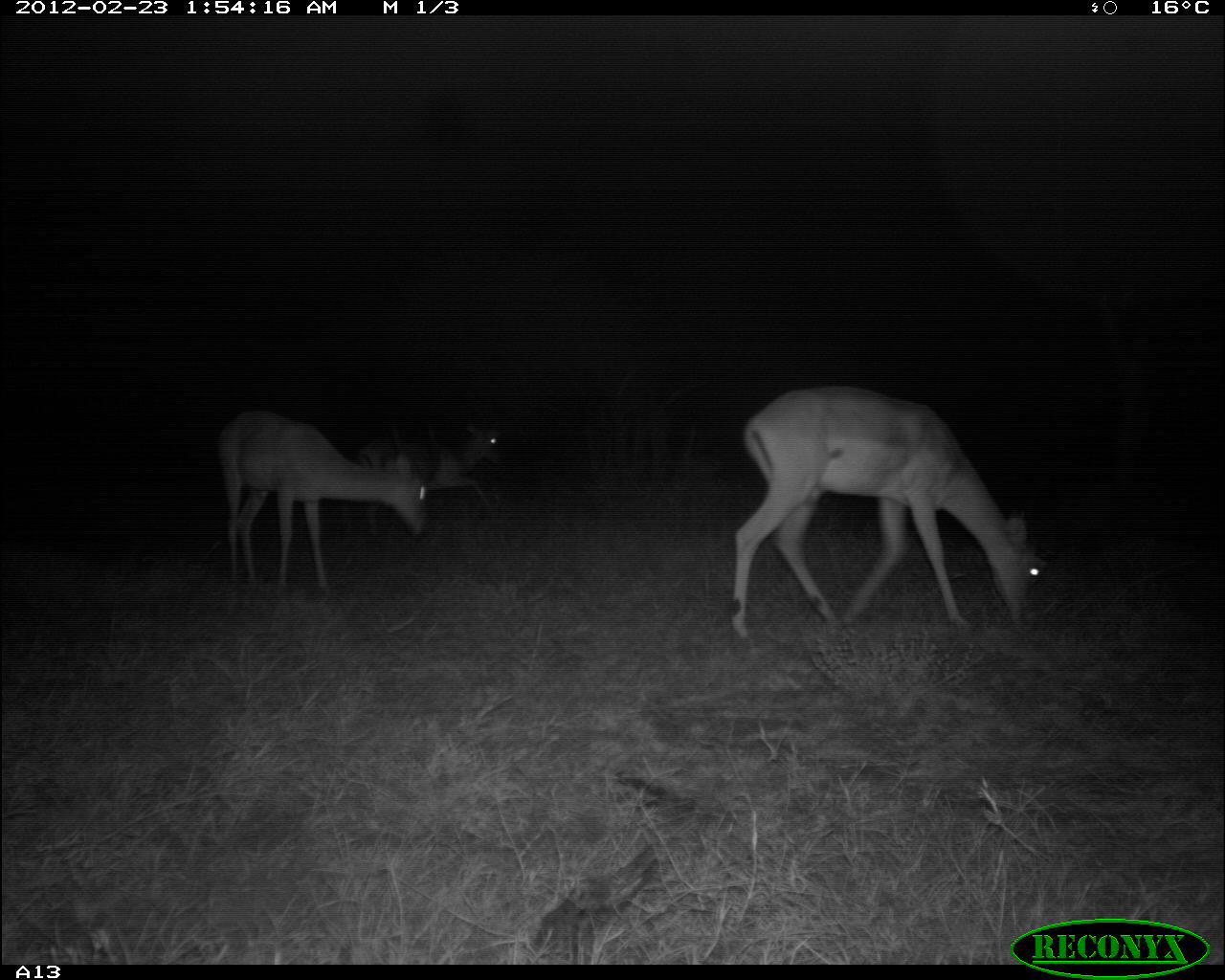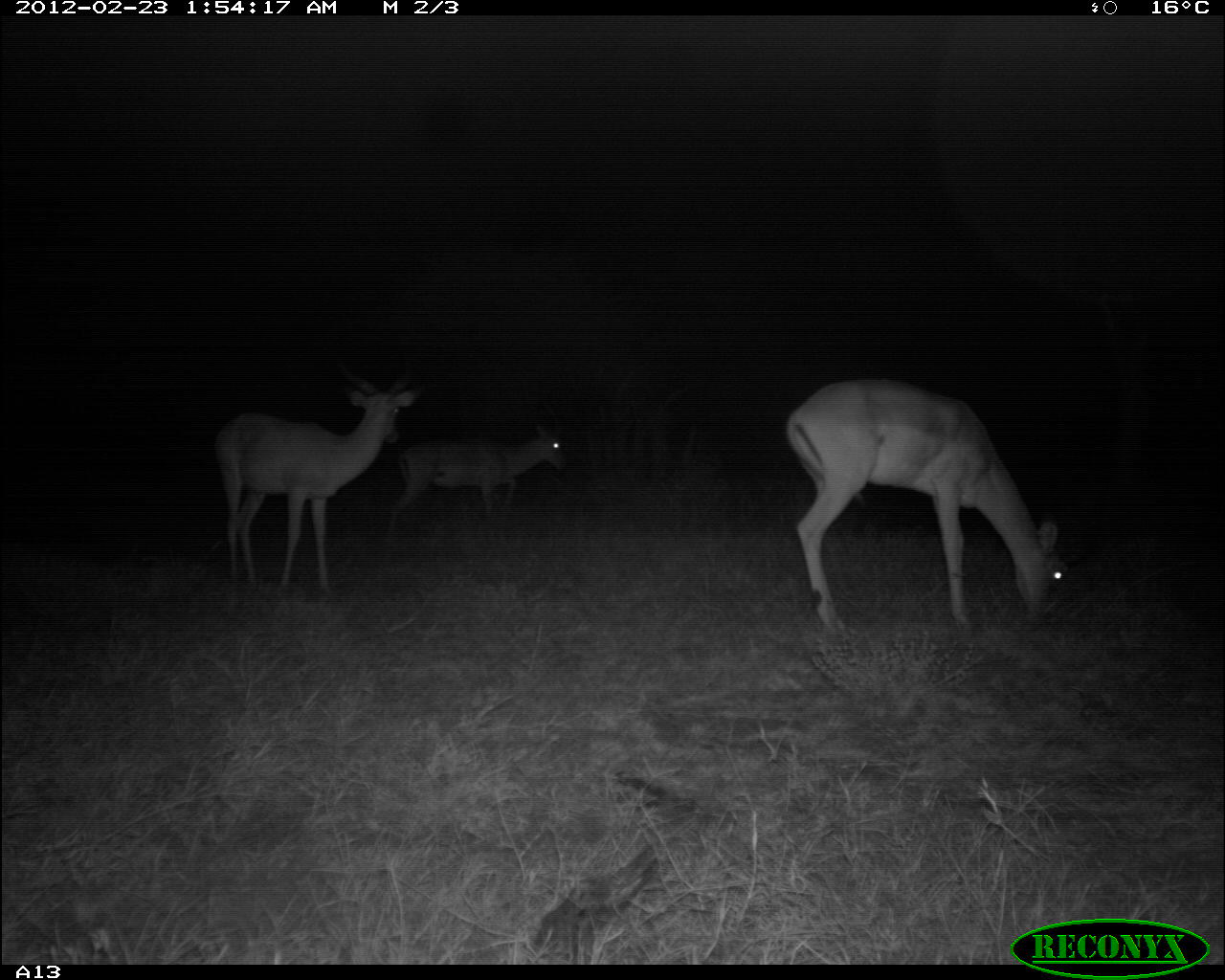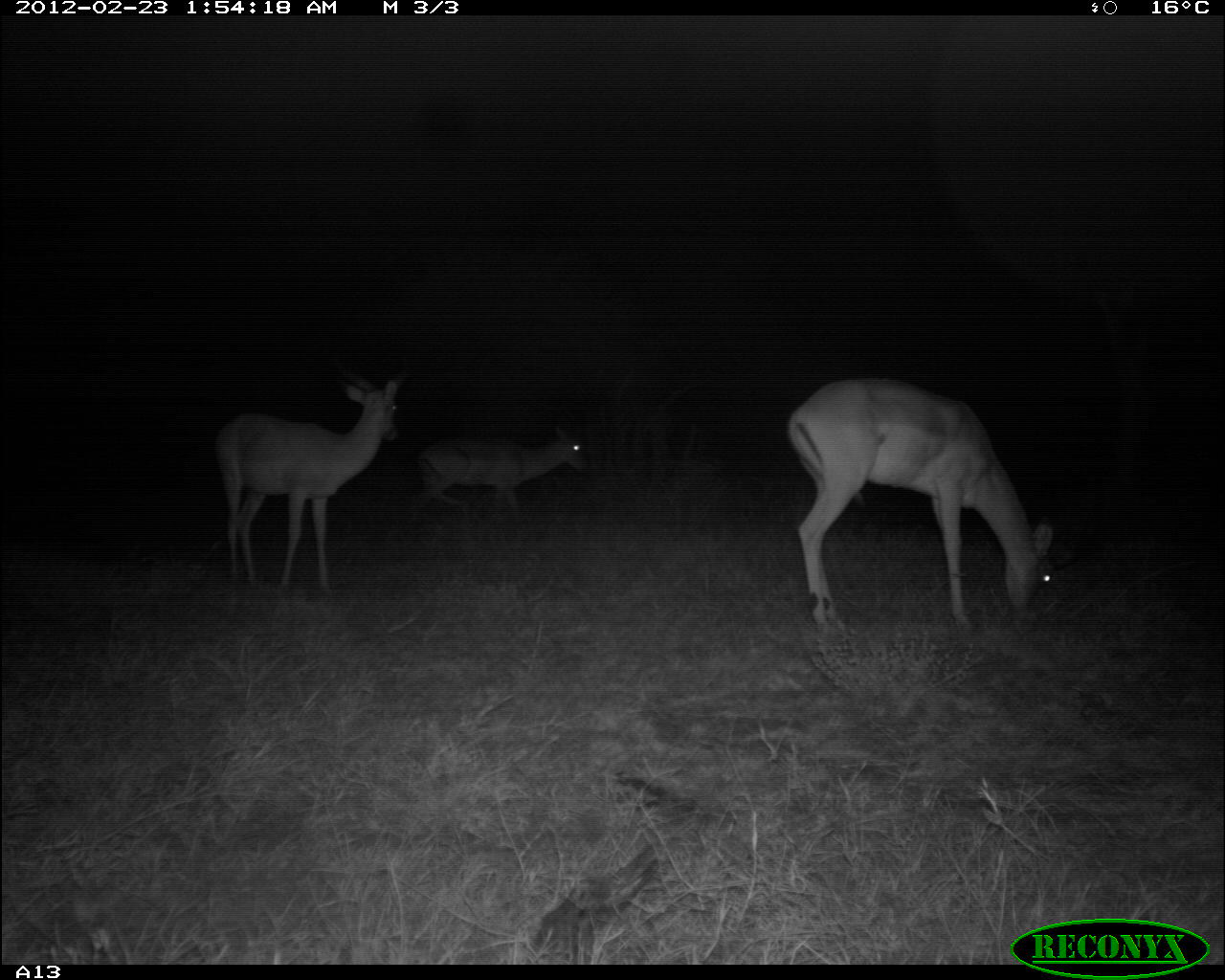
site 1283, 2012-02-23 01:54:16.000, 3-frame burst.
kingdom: Animalia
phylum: Chordata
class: Mammalia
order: Artiodactyla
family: Bovidae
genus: Aepyceros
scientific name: Aepyceros melampus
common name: impala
Aepyceros melampus (impala), count 3.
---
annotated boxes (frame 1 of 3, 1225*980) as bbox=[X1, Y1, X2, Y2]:
aepyceros melampus: bbox=[731, 386, 1053, 637]; bbox=[218, 409, 426, 590]; bbox=[357, 416, 505, 539]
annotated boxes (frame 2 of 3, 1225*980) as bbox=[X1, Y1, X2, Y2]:
aepyceros melampus: bbox=[786, 376, 1071, 638]; bbox=[213, 370, 421, 602]; bbox=[369, 423, 570, 537]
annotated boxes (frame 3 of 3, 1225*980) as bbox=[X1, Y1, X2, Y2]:
aepyceros melampus: bbox=[787, 376, 1055, 636]; bbox=[217, 377, 399, 598]; bbox=[414, 426, 590, 535]